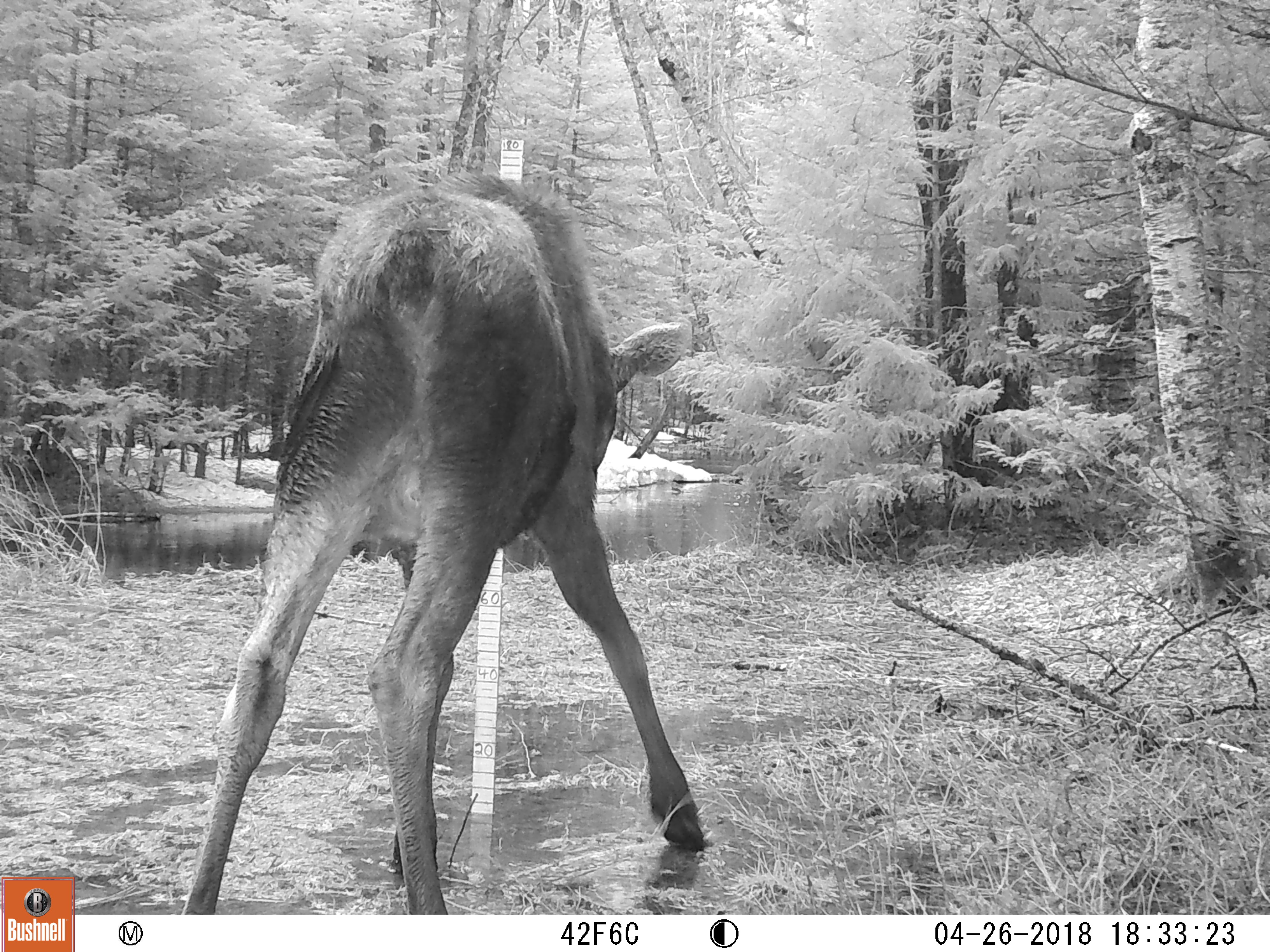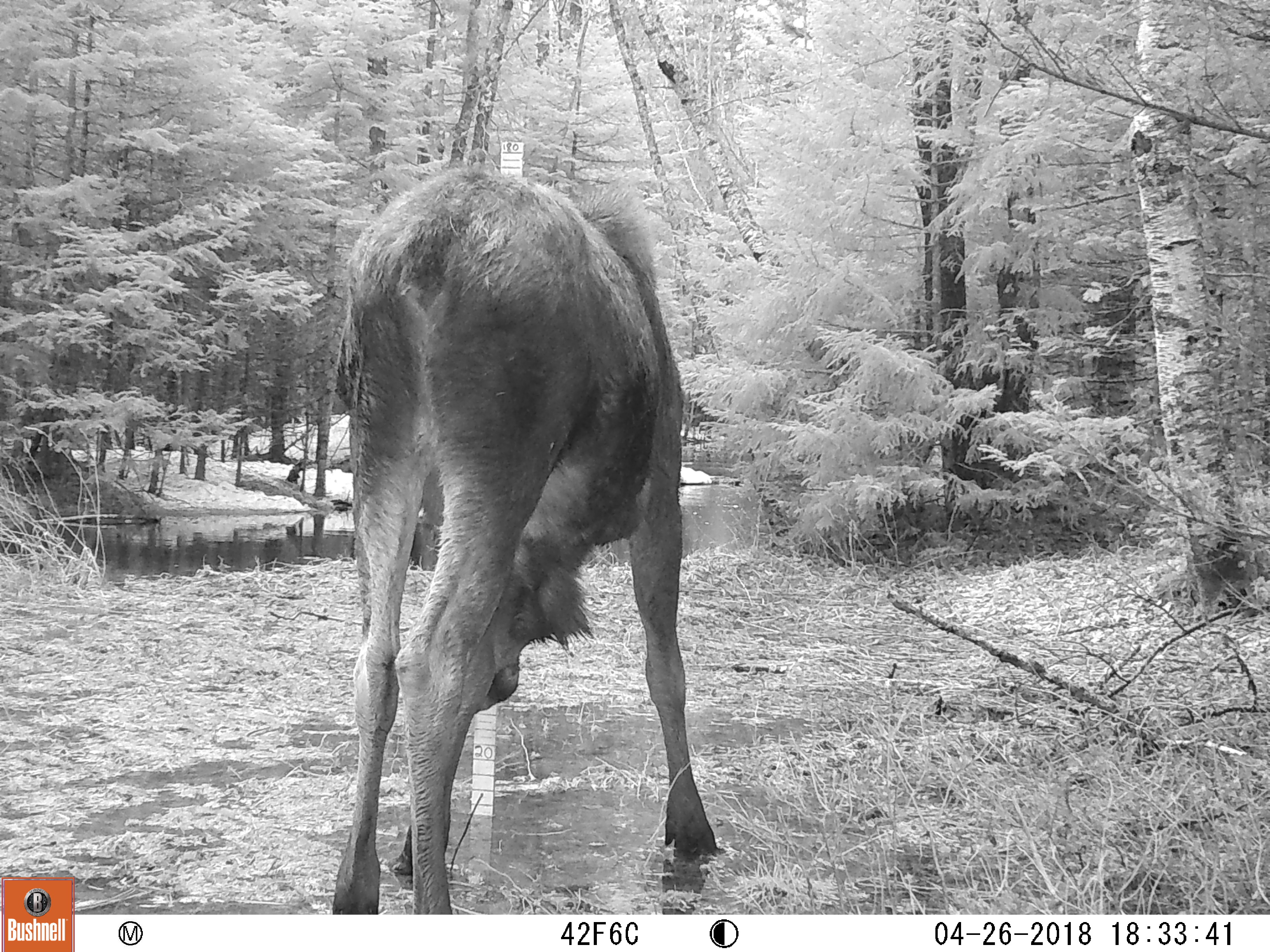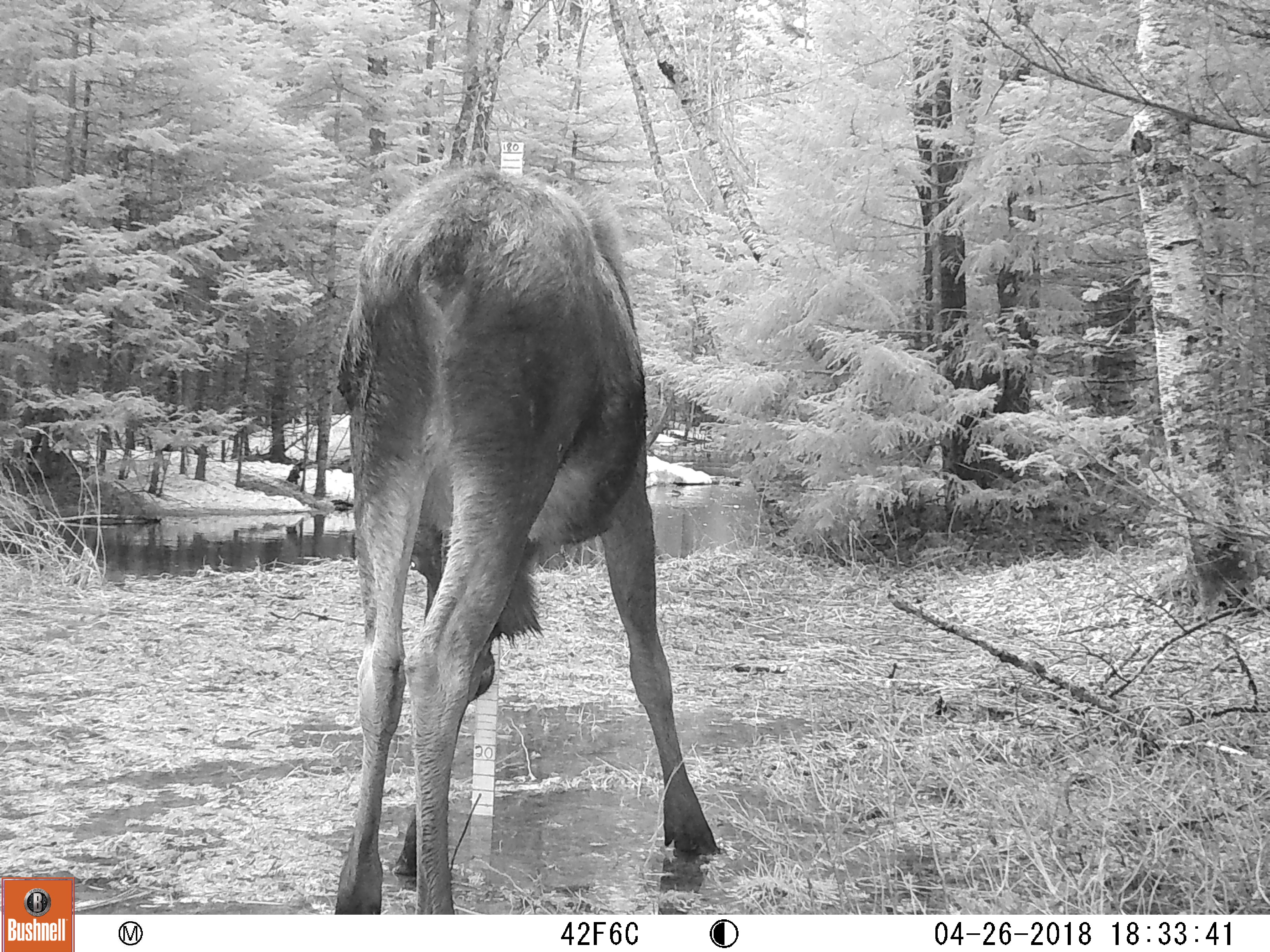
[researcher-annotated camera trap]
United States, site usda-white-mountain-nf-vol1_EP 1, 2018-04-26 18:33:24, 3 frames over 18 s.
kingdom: Animalia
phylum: Chordata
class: Mammalia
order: Artiodactyla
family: Cervidae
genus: Alces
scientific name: Alces alces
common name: moose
Moose (Alces alces).